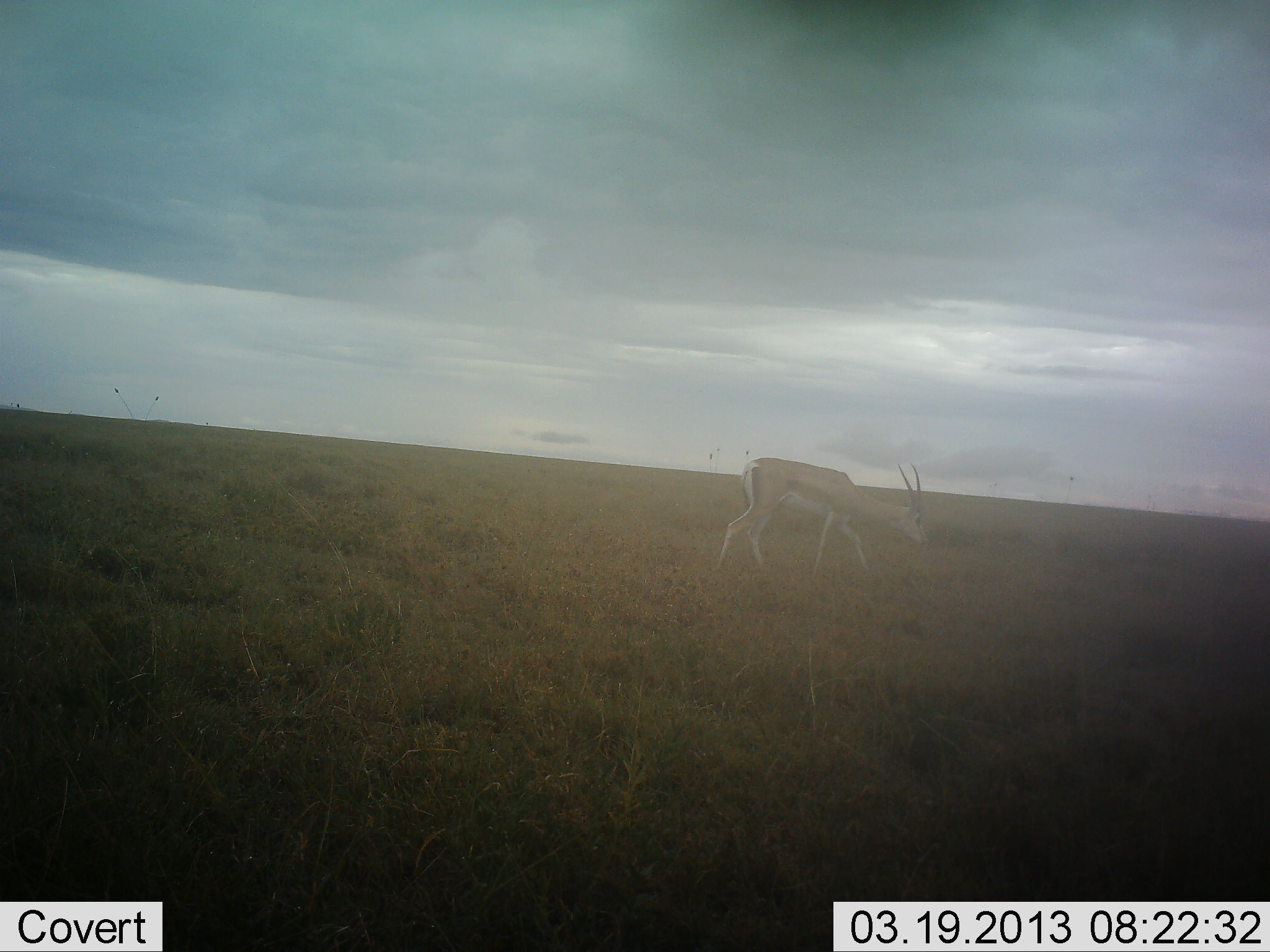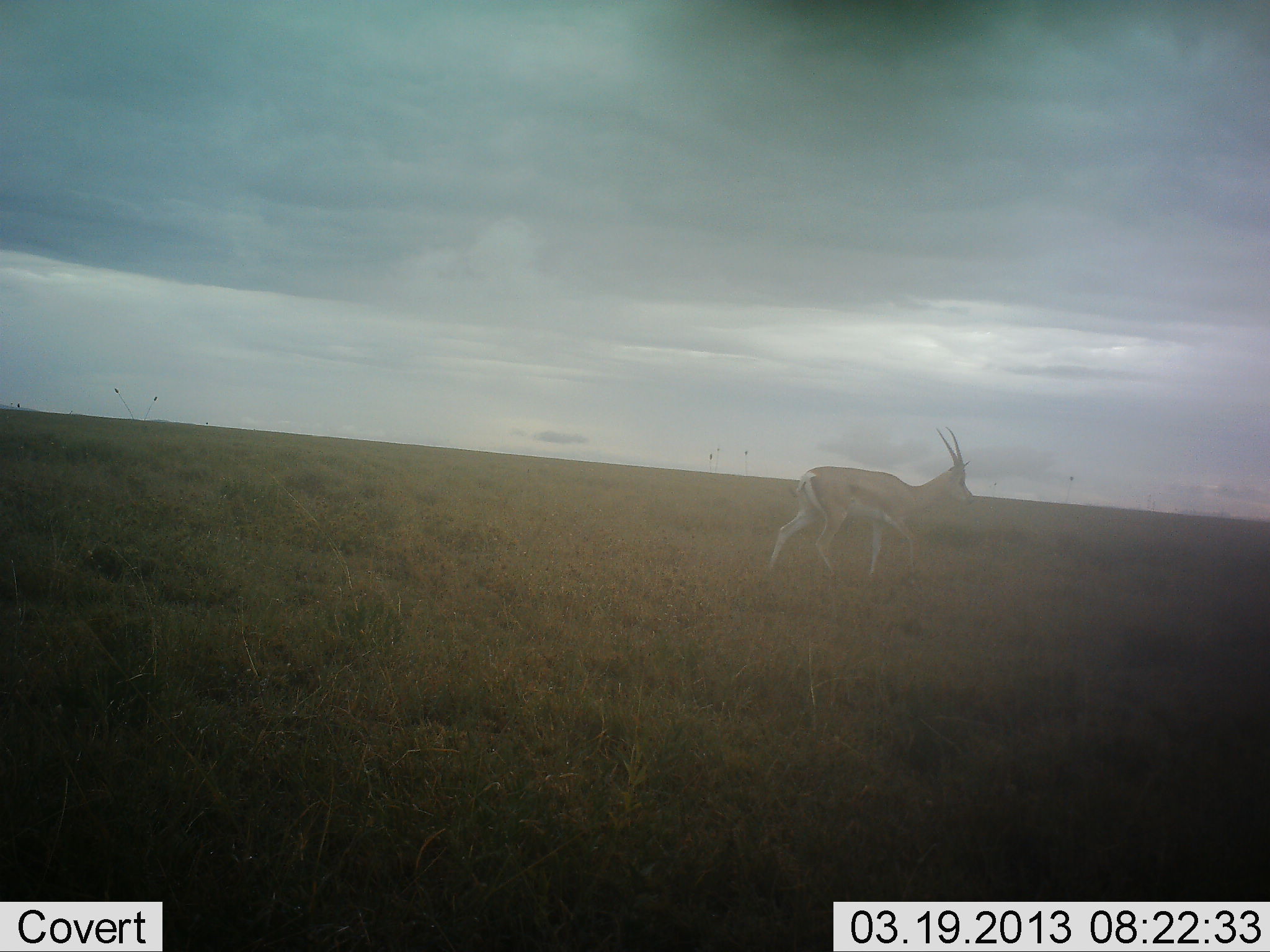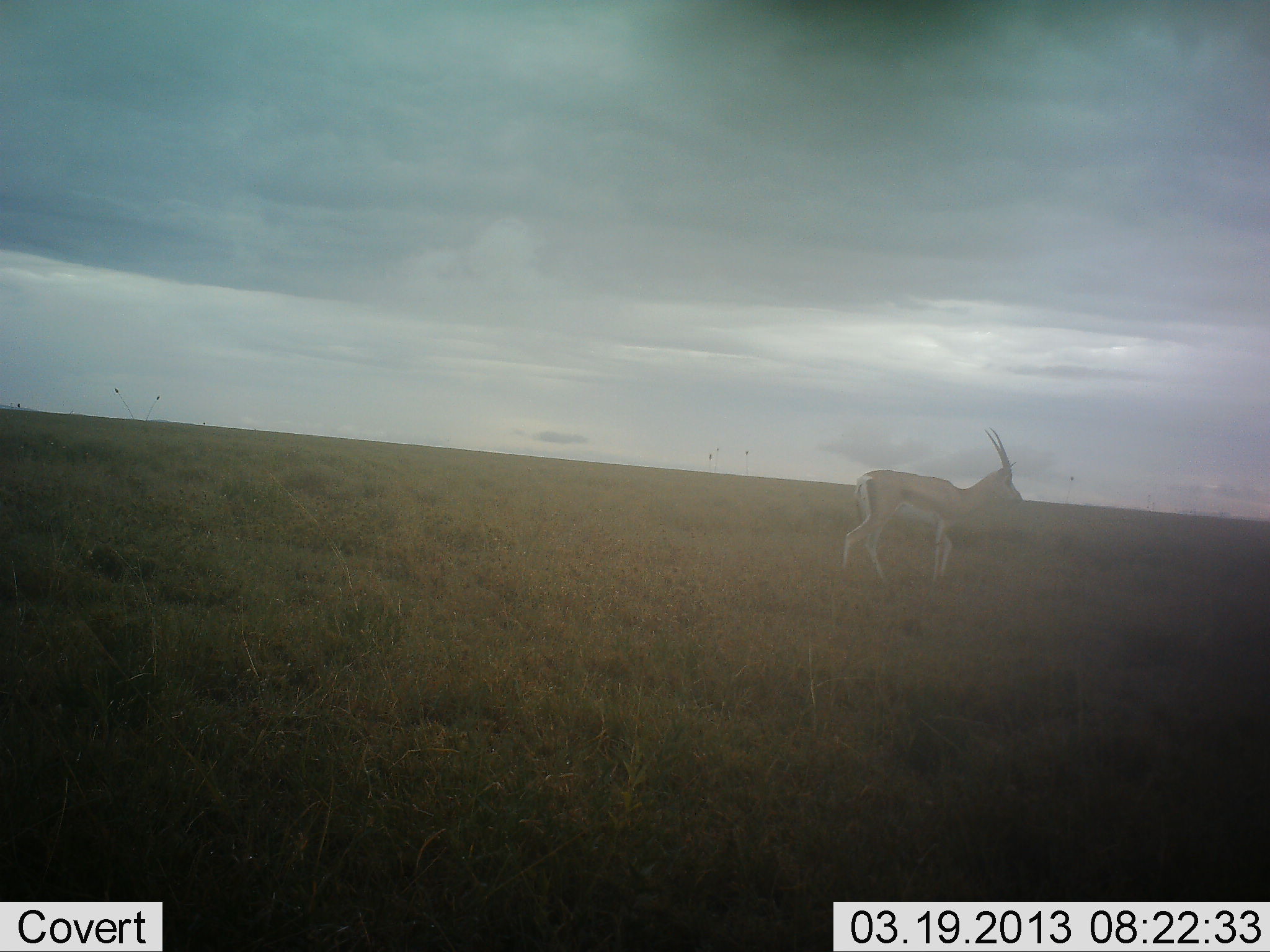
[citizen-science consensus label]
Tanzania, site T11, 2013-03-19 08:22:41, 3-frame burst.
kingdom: Animalia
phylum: Chordata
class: Mammalia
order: Artiodactyla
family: Bovidae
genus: Eudorcas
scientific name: Eudorcas thomsonii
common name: thomson's gazelle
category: gazellethomsons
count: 1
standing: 10%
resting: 0%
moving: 95%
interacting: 0%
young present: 0%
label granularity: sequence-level